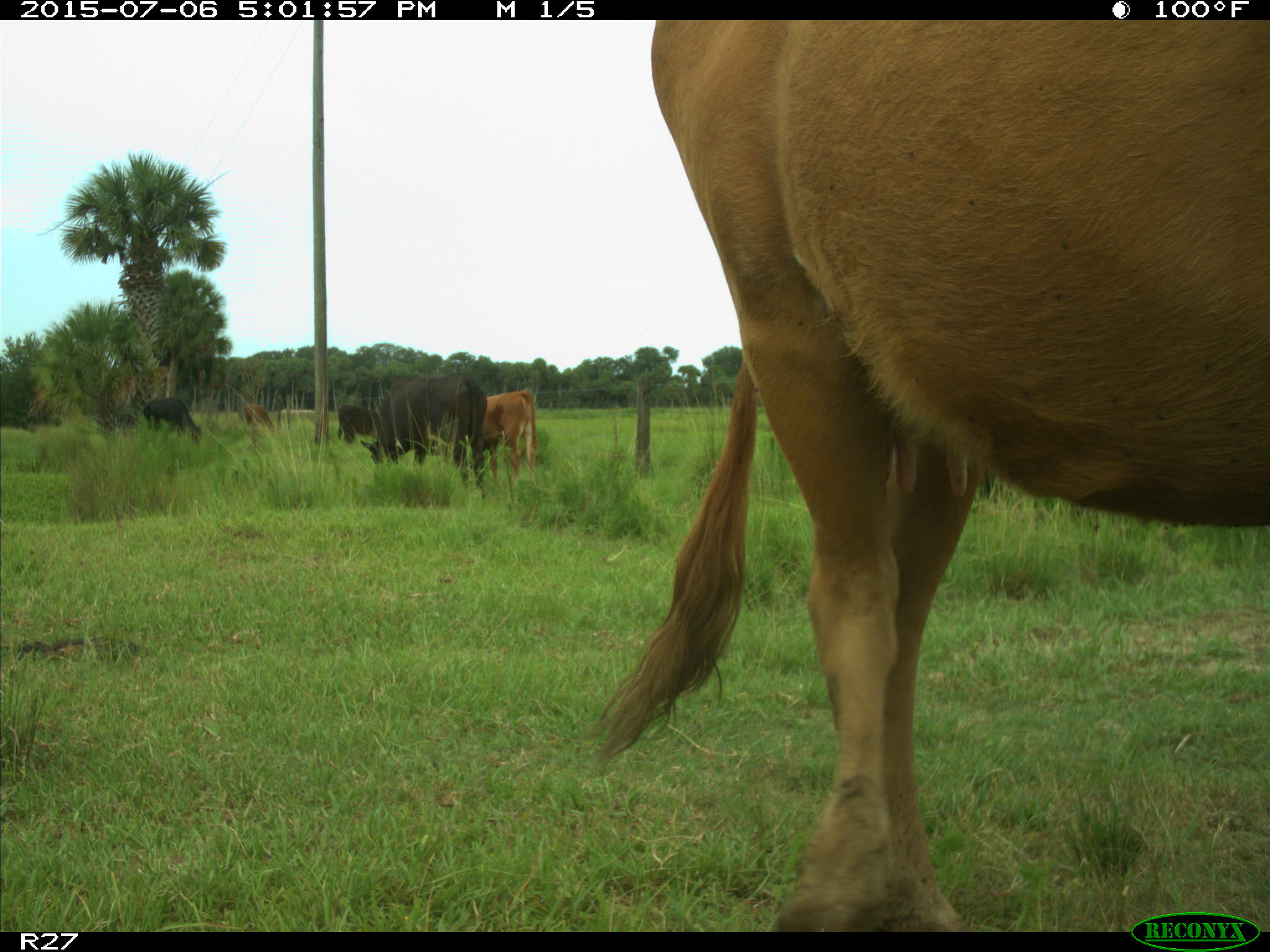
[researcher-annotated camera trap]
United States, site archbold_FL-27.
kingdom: Animalia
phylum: Chordata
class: Mammalia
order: Artiodactyla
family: Bovidae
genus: Bos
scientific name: Bos taurus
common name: domestic cow